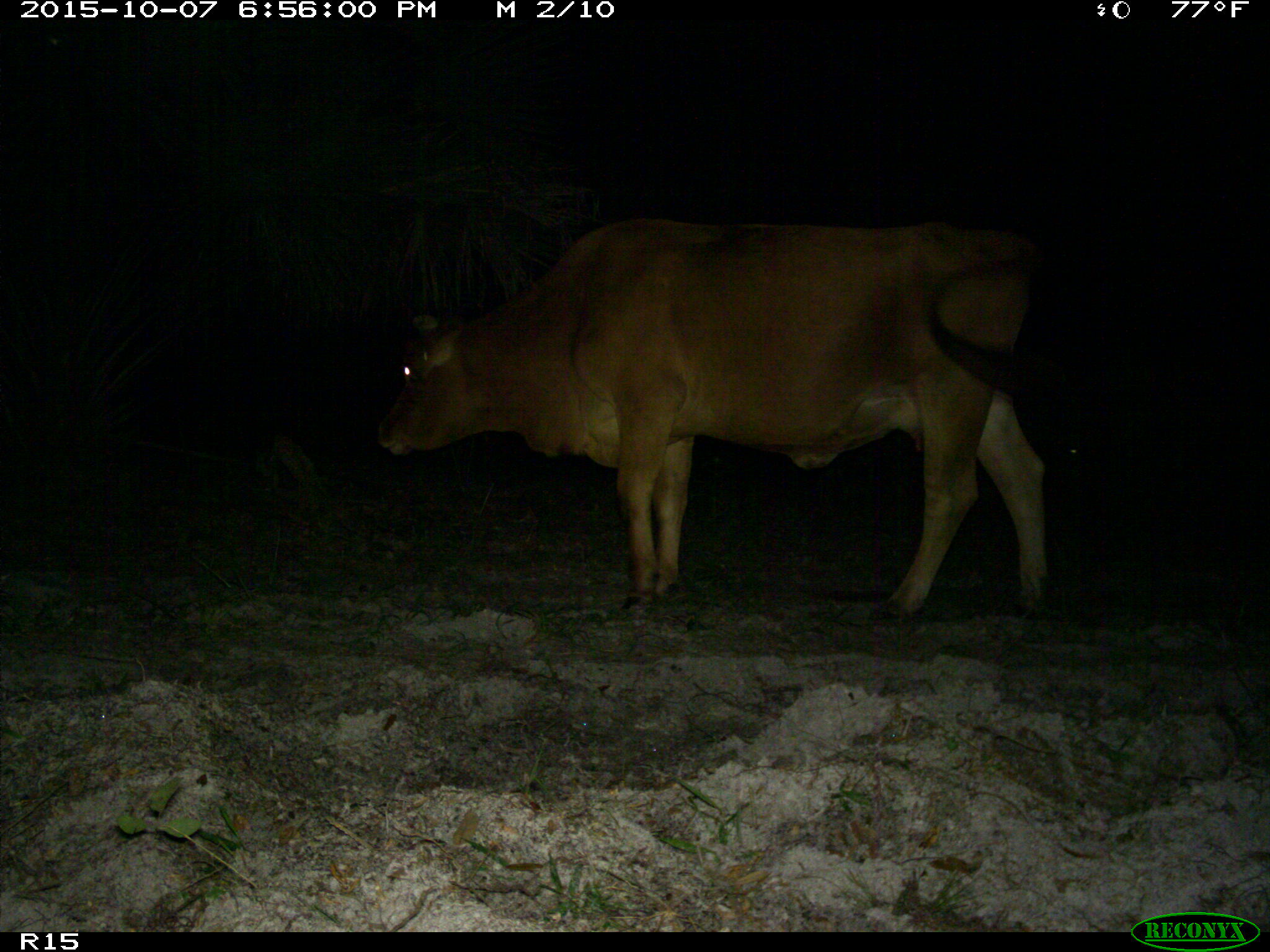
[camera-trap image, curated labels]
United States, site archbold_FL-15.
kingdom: Animalia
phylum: Chordata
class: Mammalia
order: Artiodactyla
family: Bovidae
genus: Bos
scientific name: Bos taurus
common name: domestic cow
Bos taurus (domestic cow).